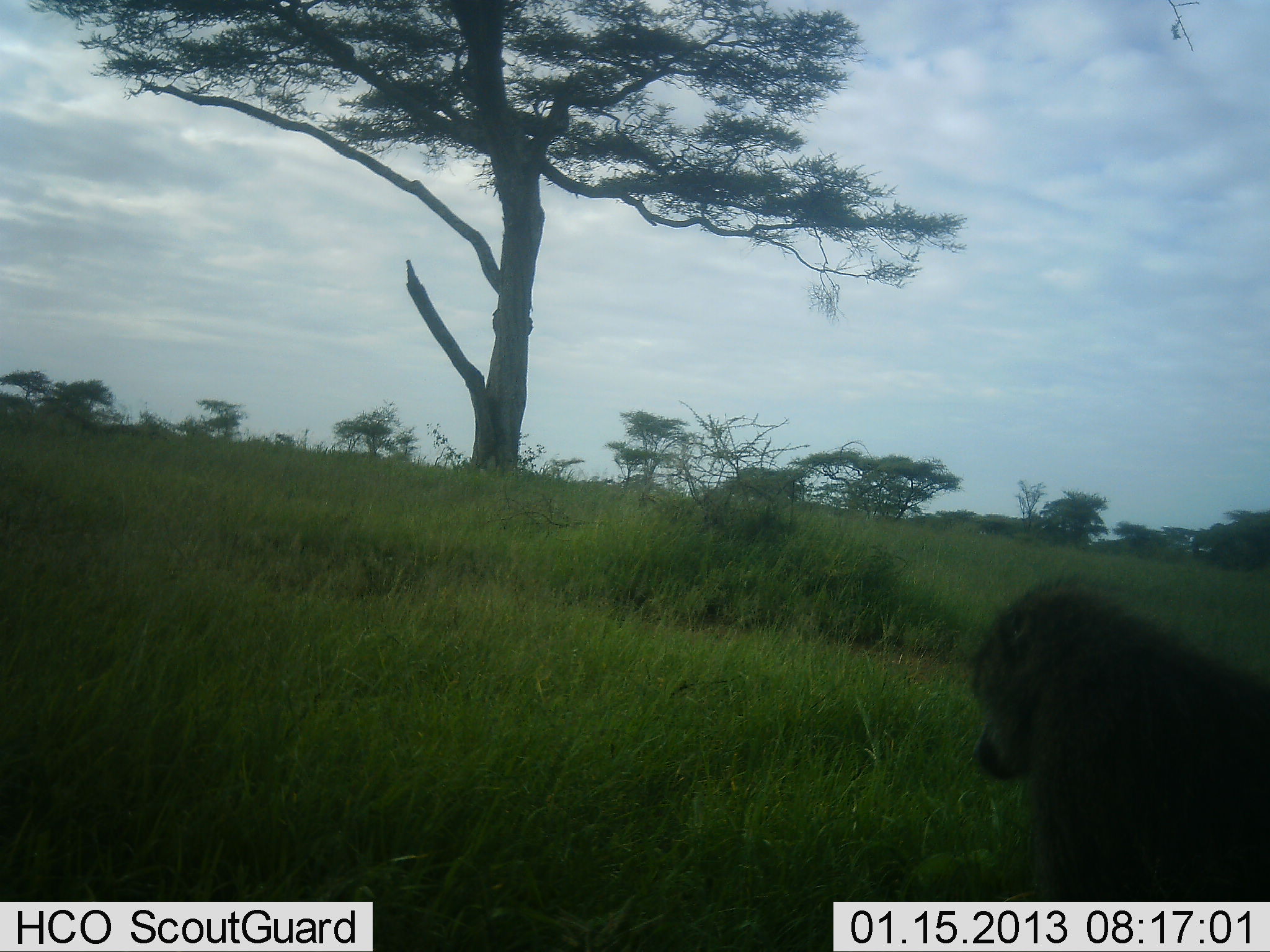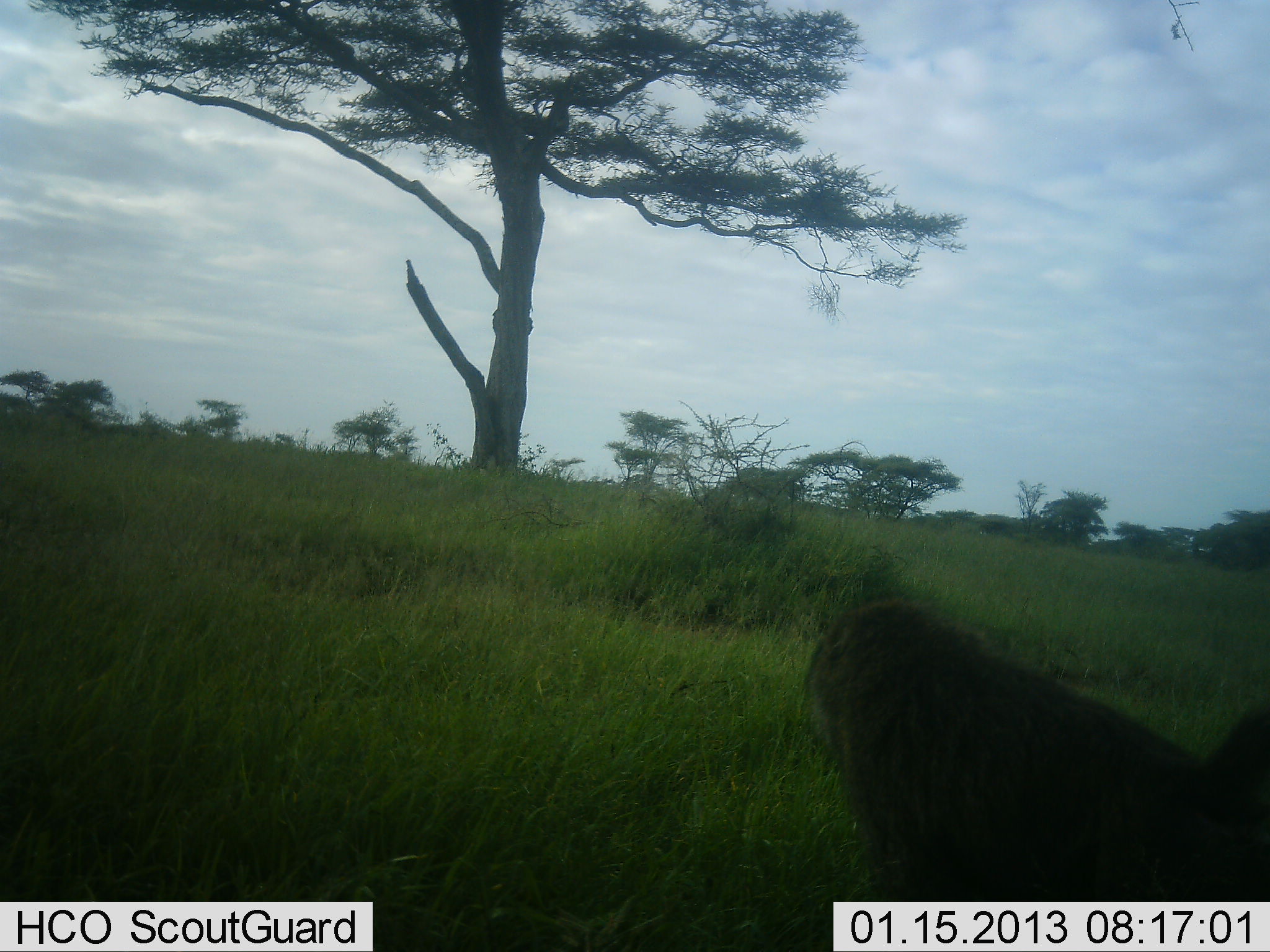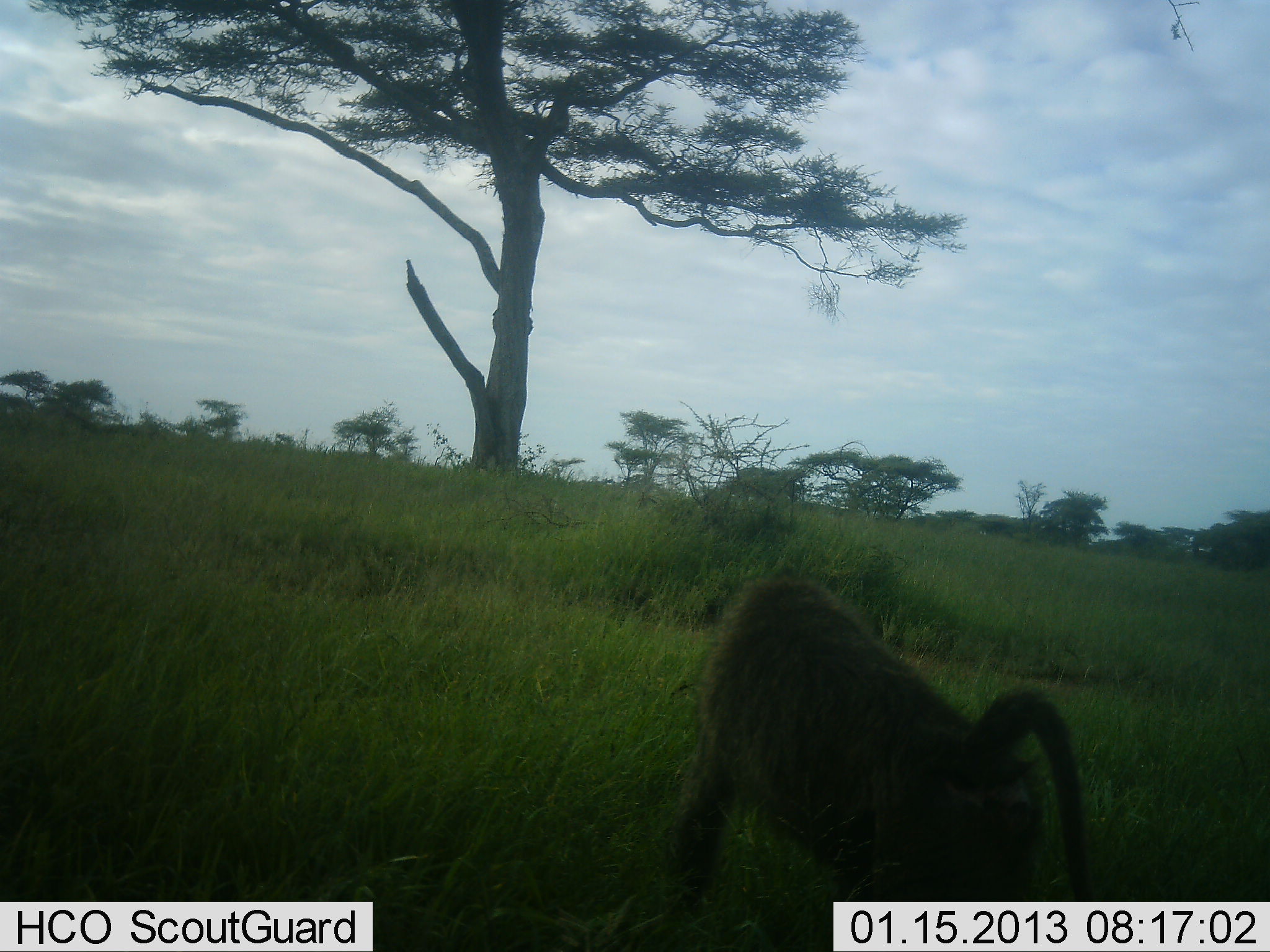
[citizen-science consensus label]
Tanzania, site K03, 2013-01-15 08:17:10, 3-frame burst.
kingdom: Animalia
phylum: Chordata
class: Mammalia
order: Primates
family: Cercopithecidae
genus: Papio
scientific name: Papio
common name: baboon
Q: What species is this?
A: Baboon (Papio).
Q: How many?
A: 1.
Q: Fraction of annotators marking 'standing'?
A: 2%.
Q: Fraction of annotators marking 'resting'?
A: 0%.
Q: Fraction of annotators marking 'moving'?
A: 98%.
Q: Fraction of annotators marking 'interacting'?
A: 0%.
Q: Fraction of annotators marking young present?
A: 0%.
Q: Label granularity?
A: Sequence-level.